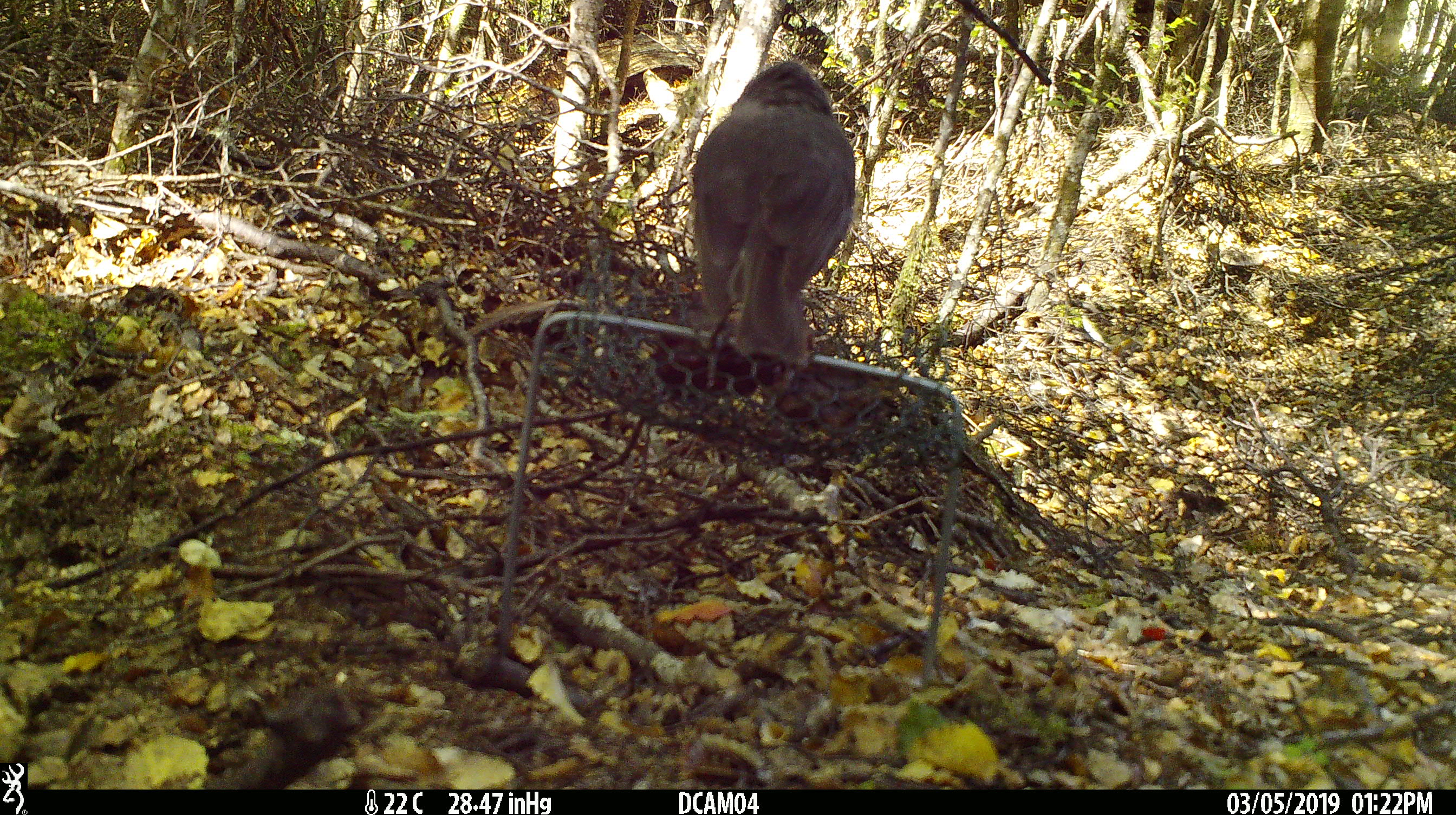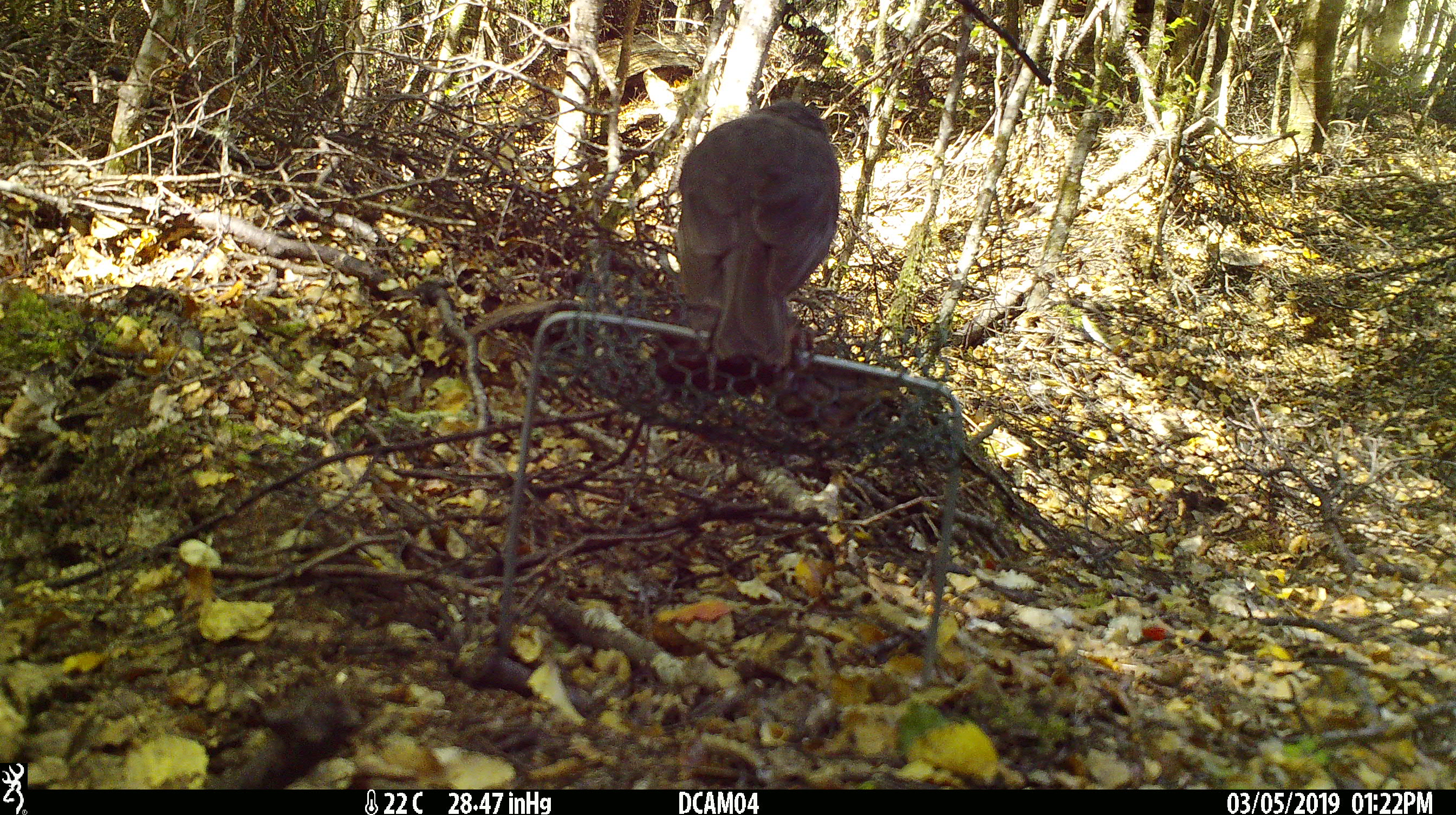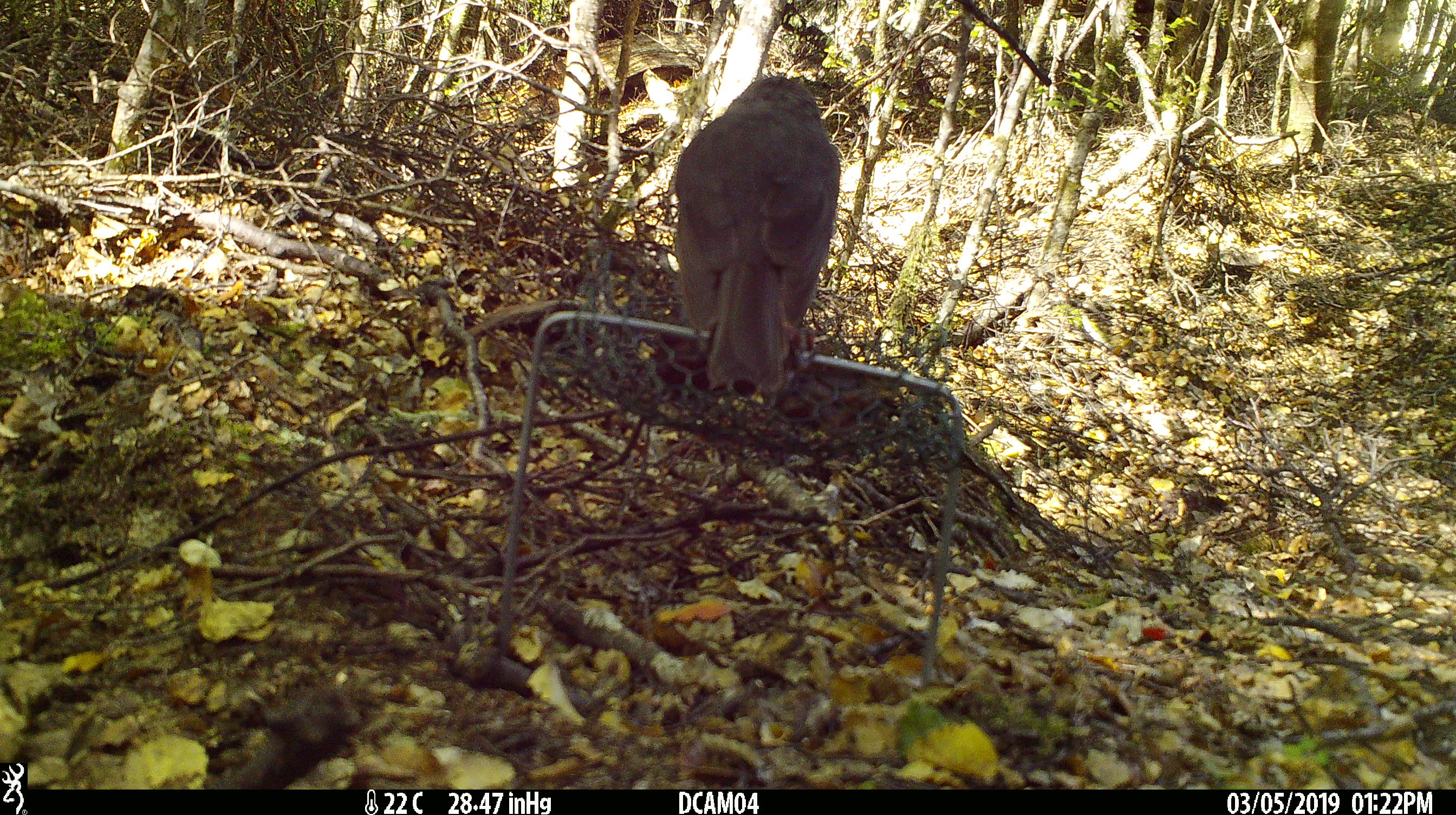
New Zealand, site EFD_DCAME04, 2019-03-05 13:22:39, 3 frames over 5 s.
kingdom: Animalia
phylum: Chordata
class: Aves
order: Passeriformes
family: Petroicidae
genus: Petroica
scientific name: Petroica australis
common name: new zealand robin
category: robin